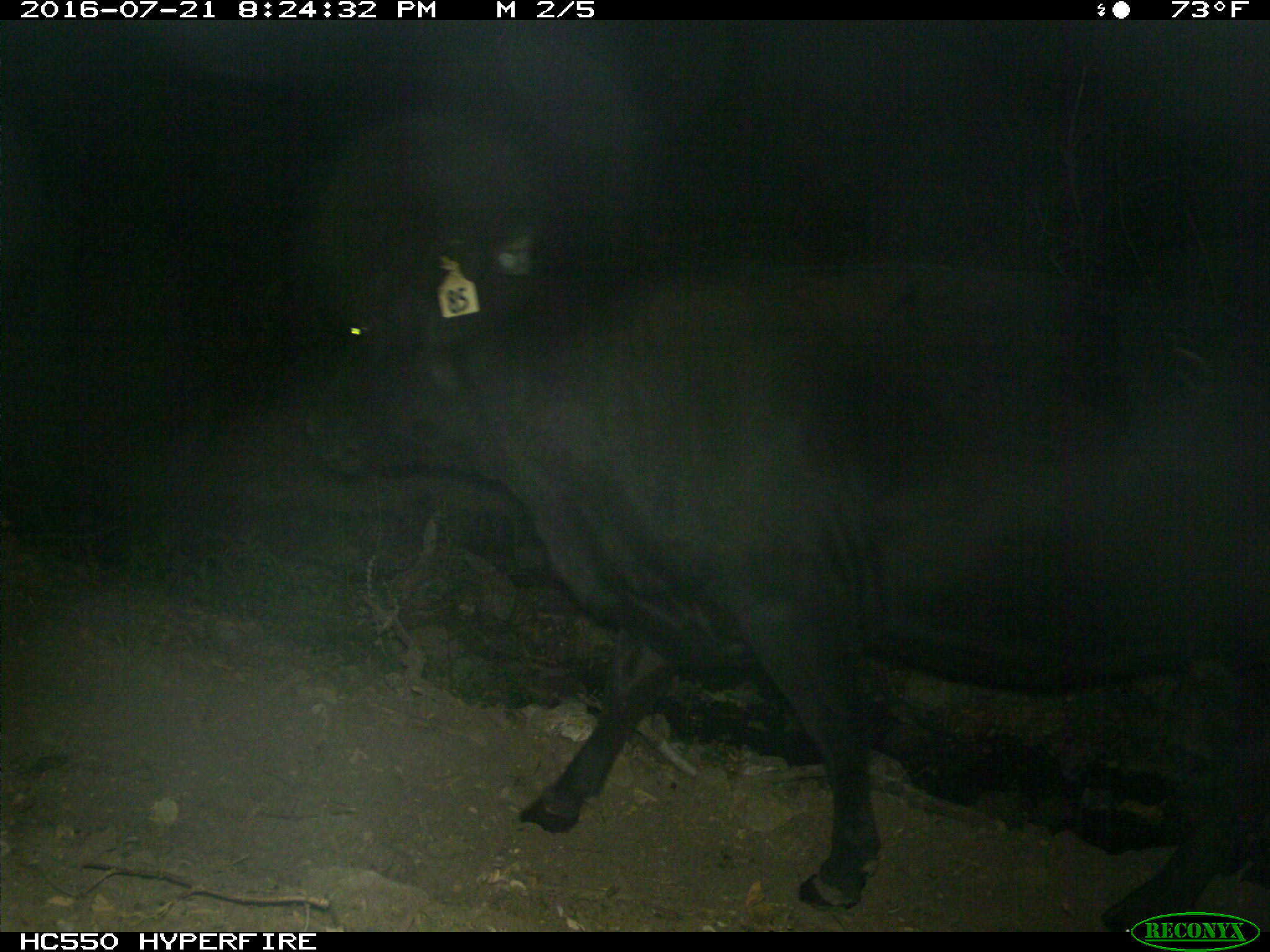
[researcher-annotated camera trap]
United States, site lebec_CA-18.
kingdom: Animalia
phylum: Chordata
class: Mammalia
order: Artiodactyla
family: Bovidae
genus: Bos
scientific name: Bos taurus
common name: domestic cow